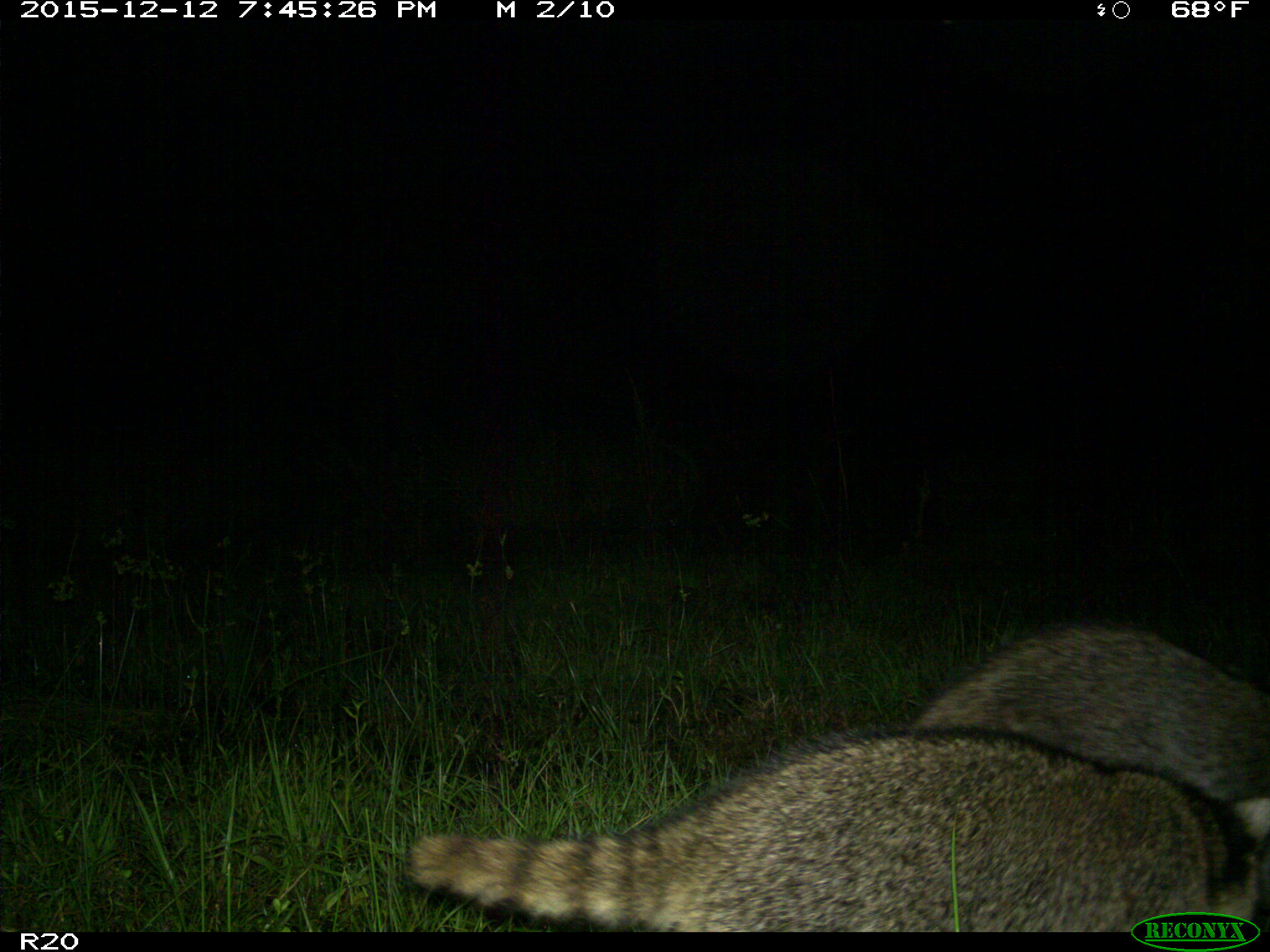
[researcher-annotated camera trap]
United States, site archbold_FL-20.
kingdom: Animalia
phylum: Chordata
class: Mammalia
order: Carnivora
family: Procyonidae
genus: Procyon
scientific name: Procyon lotor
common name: common raccoon